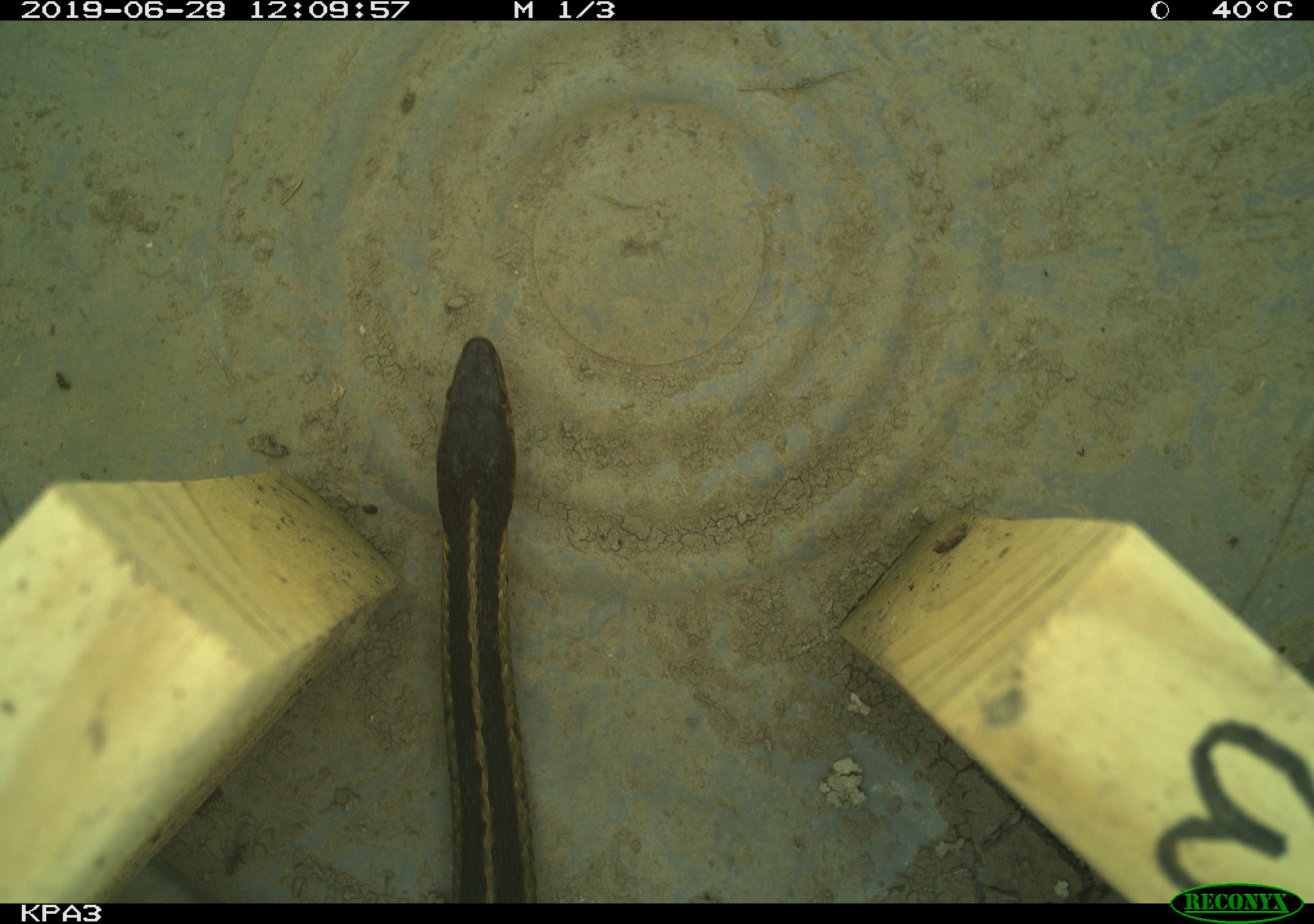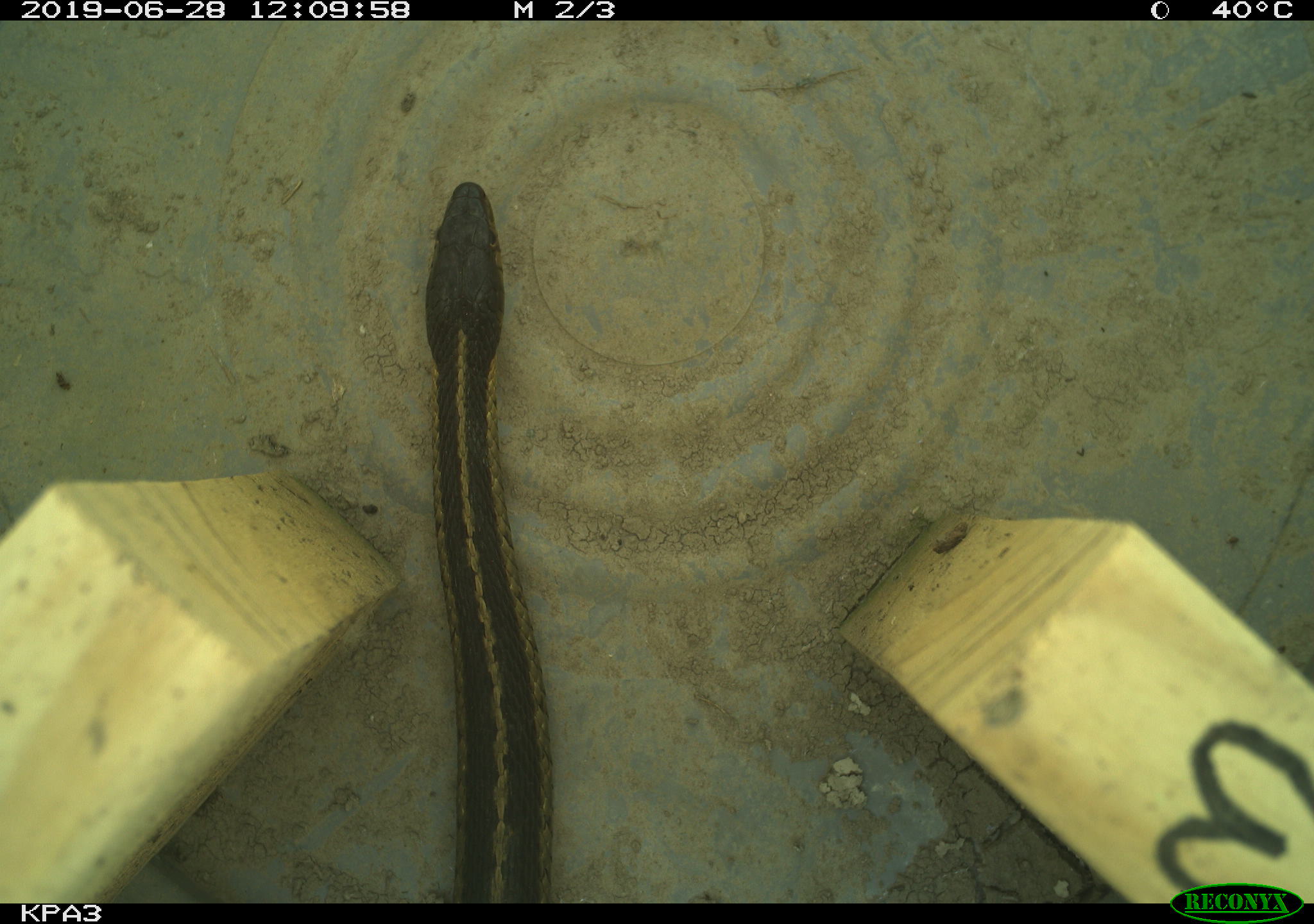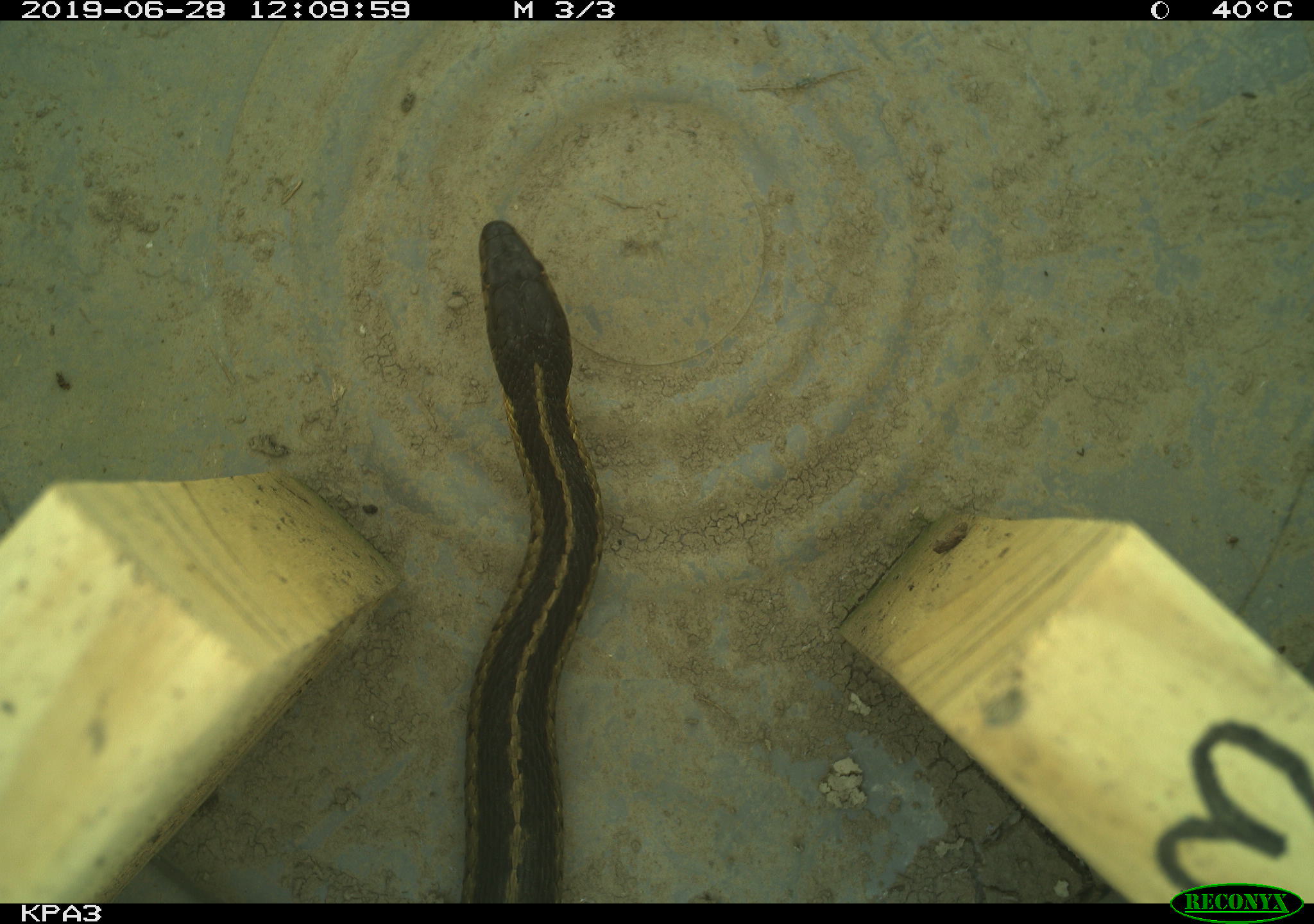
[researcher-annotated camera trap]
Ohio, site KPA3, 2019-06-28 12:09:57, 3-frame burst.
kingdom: Animalia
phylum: Chordata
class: Reptilia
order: Squamata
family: Colubridae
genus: Thamnophis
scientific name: Thamnophis sirtalis sirtalis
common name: eastern gartersnake